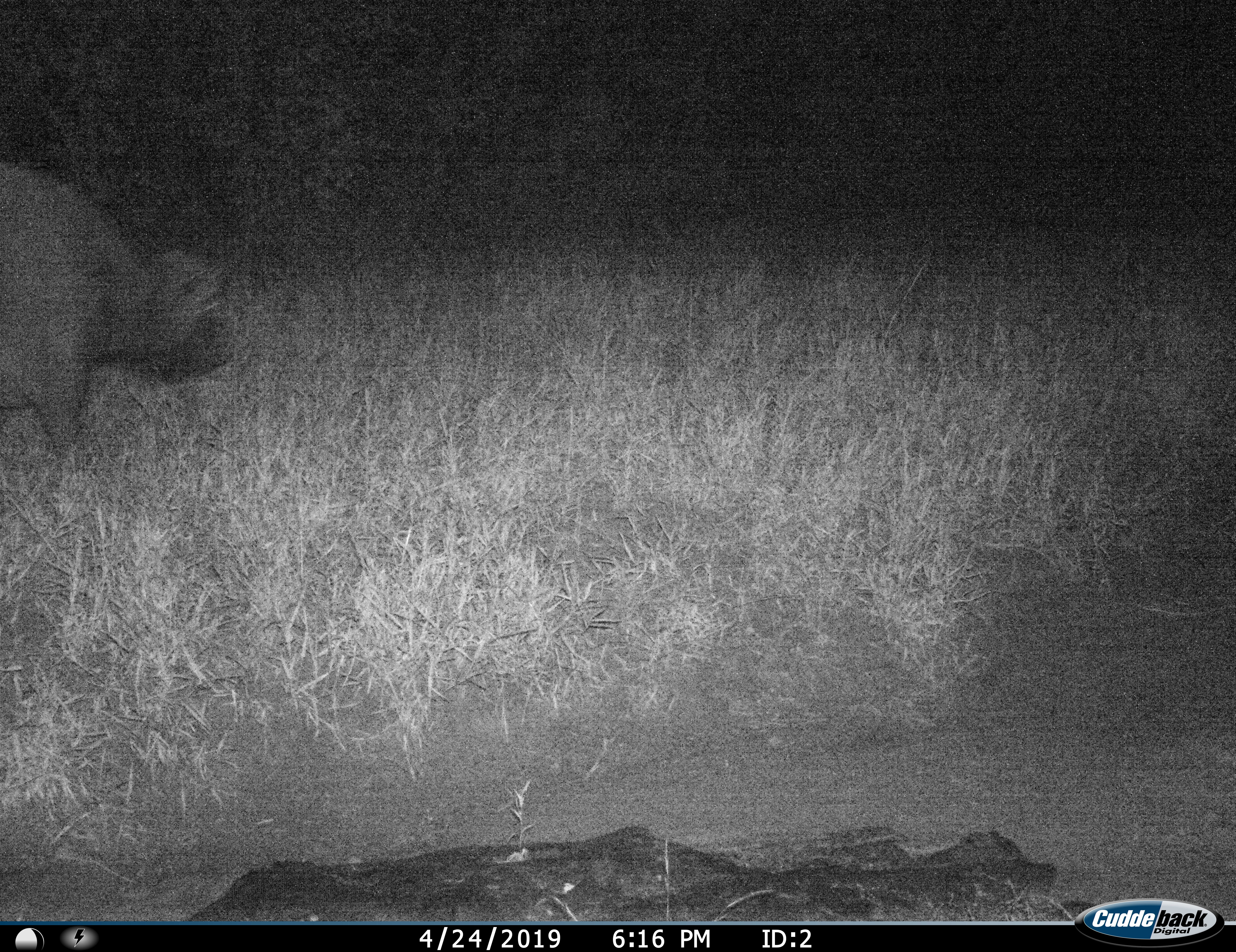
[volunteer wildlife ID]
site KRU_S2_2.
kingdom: Animalia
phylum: Chordata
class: Mammalia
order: Artiodactyla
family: Bovidae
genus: Syncerus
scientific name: Syncerus caffer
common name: african buffalo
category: buffalo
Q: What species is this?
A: Buffalo (african buffalo) (Syncerus caffer).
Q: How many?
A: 1.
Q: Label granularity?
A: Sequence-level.